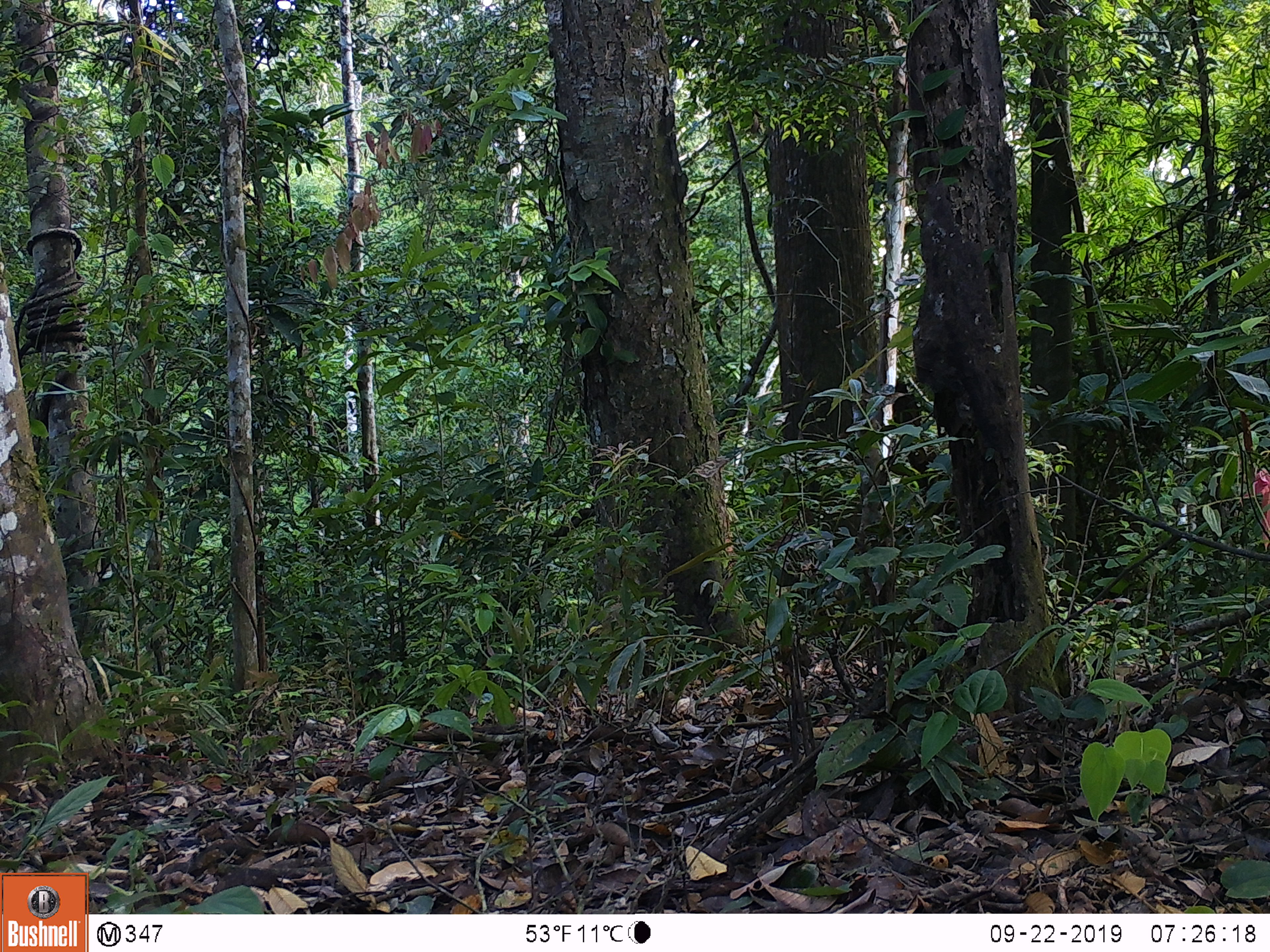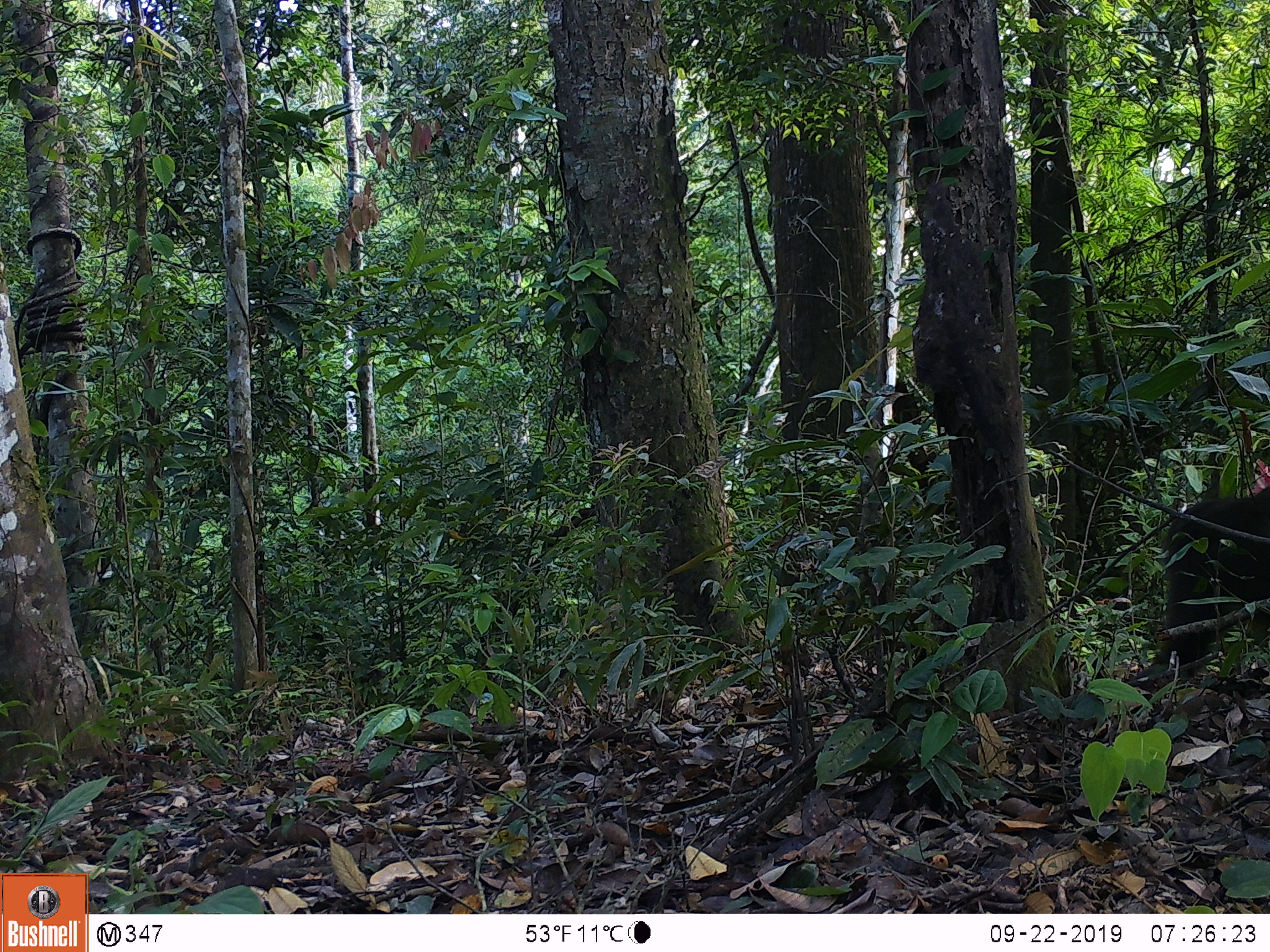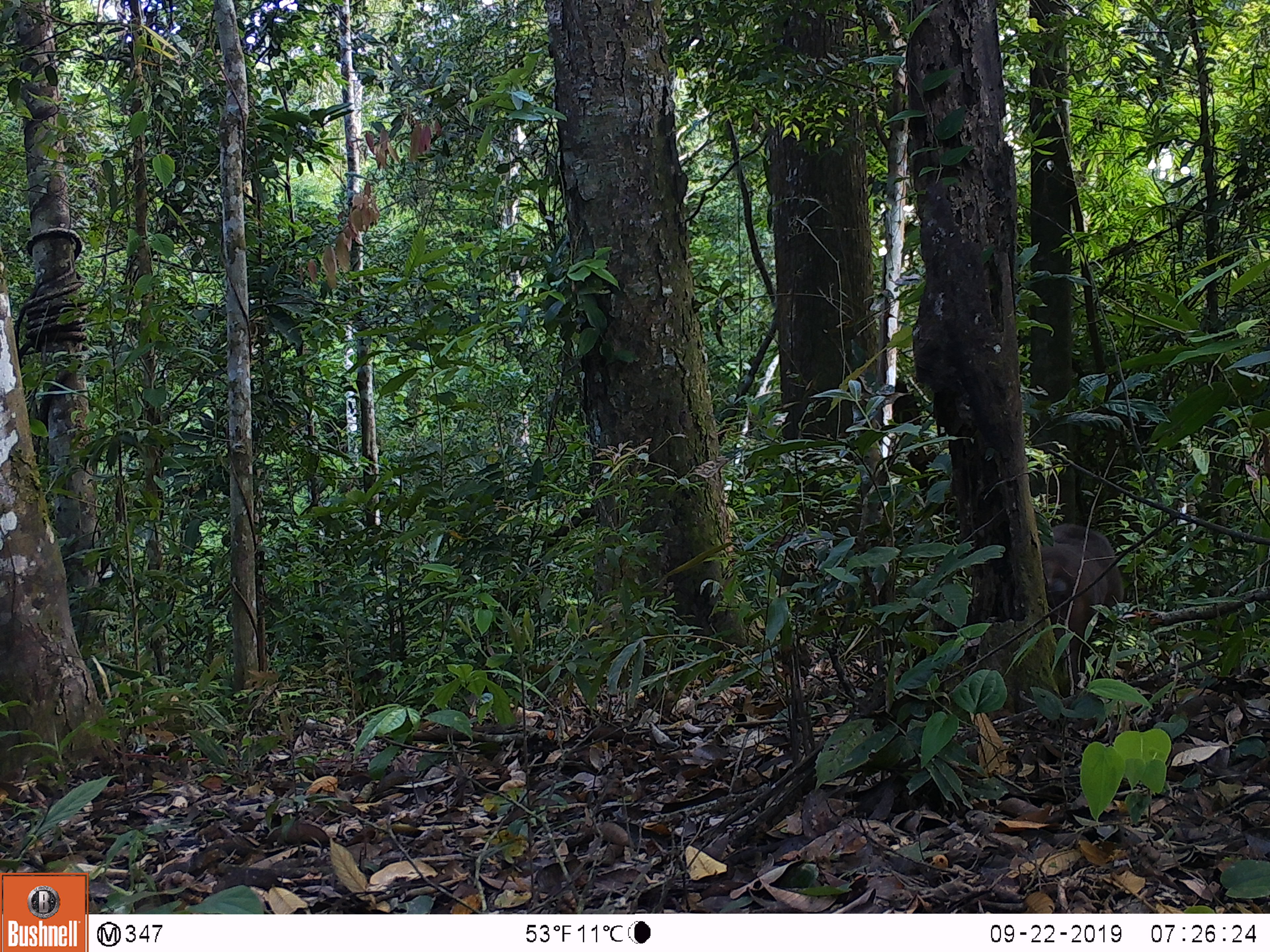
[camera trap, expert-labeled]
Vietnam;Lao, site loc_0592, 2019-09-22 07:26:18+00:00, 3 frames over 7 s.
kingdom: Animalia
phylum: Chordata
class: Mammalia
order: Primates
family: Cercopithecidae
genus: Macaca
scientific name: Macaca arctoides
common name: stump-tailed macaque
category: stump tailed macaque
Stump tailed macaque (stump-tailed macaque) (Macaca arctoides). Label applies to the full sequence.